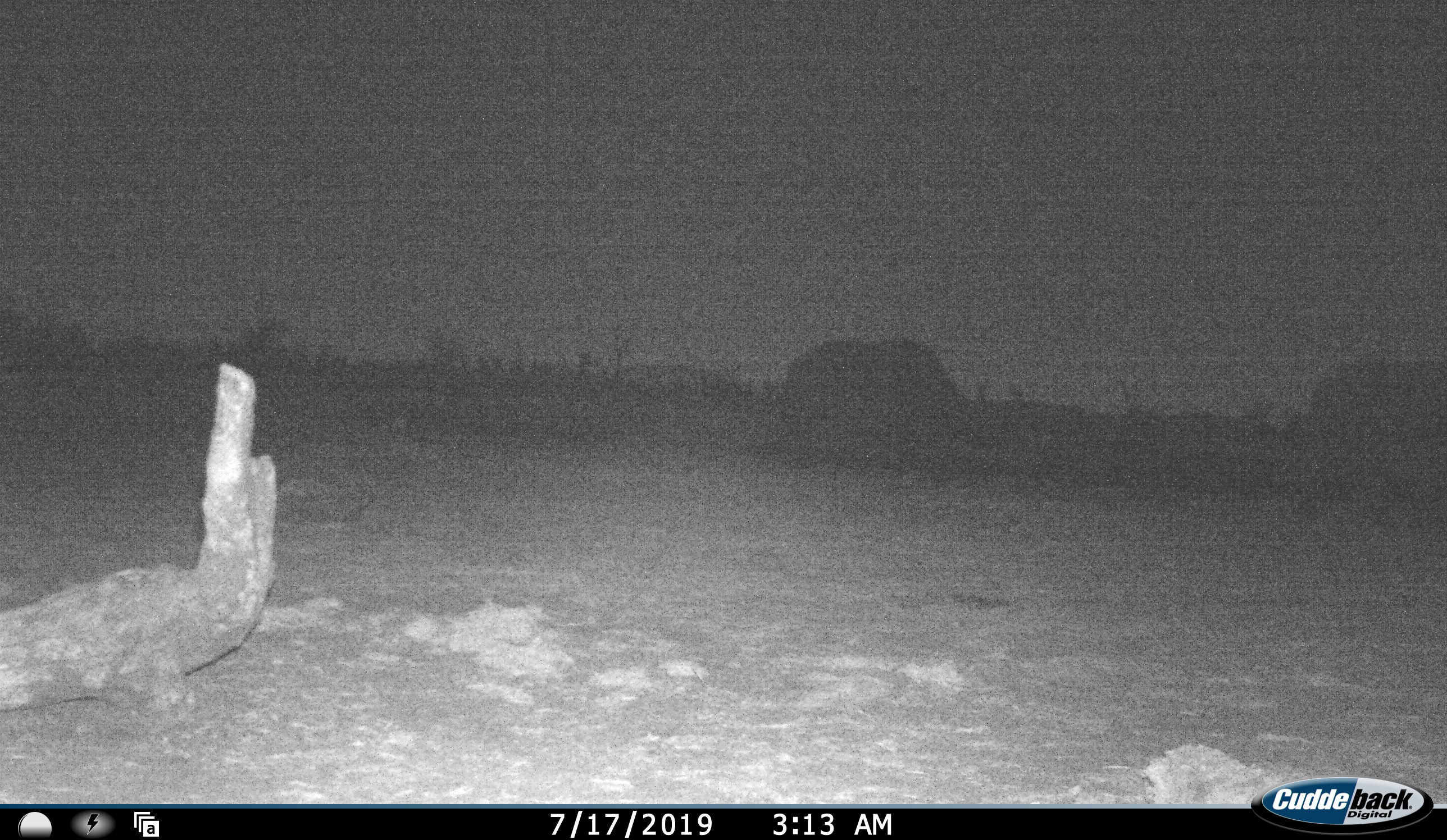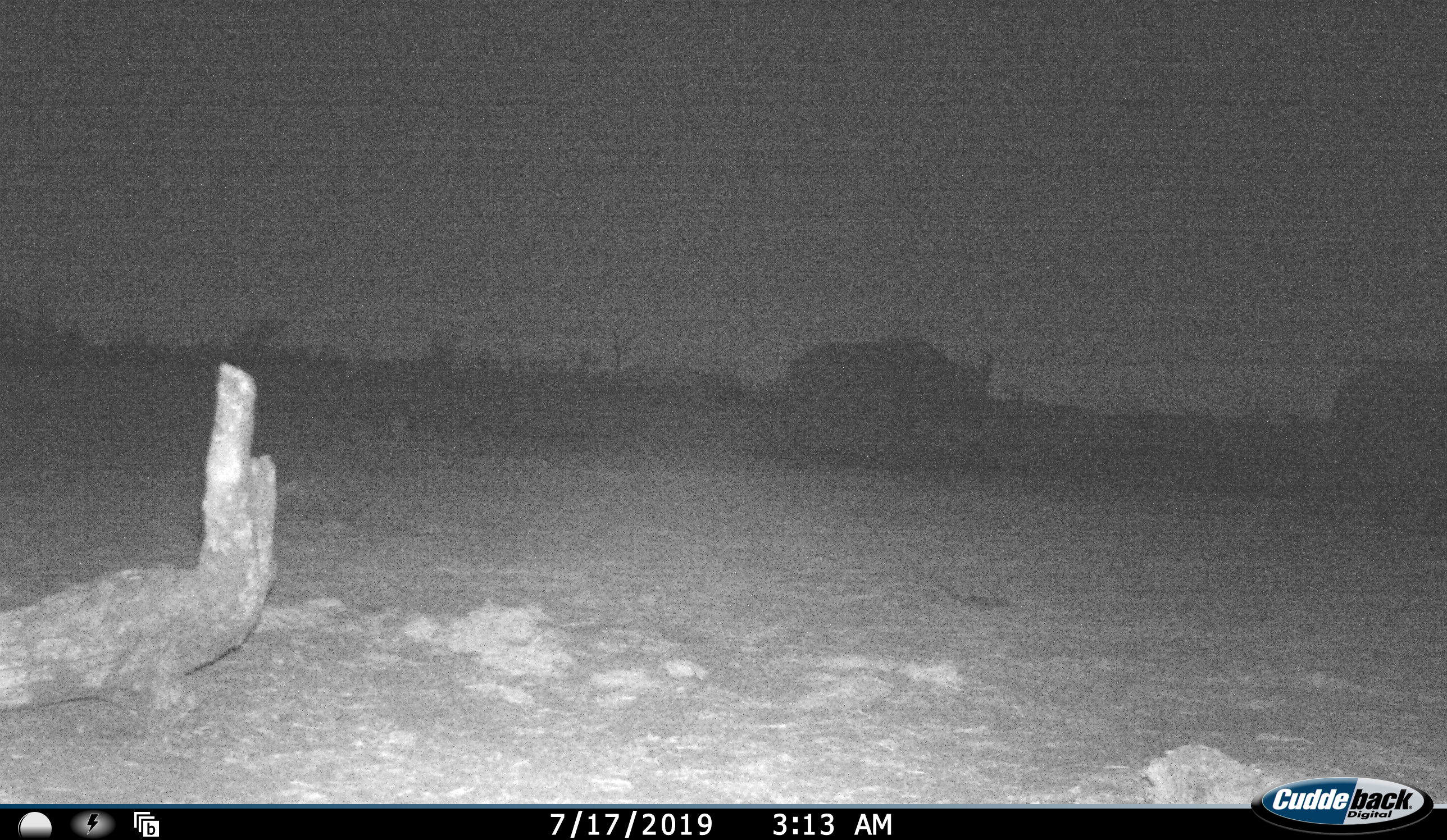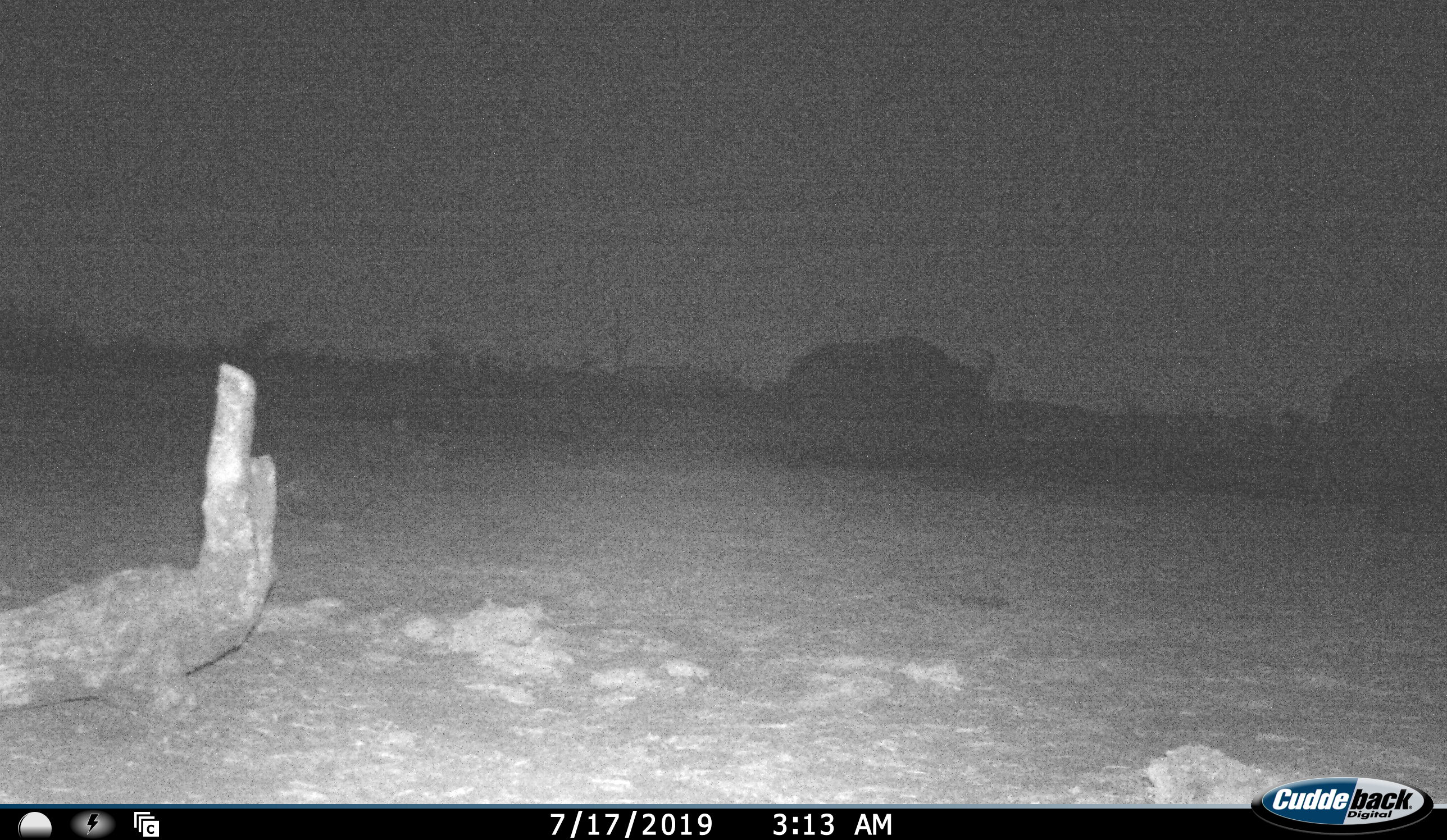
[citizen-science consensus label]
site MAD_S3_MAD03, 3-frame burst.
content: unidentified animal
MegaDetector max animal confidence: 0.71